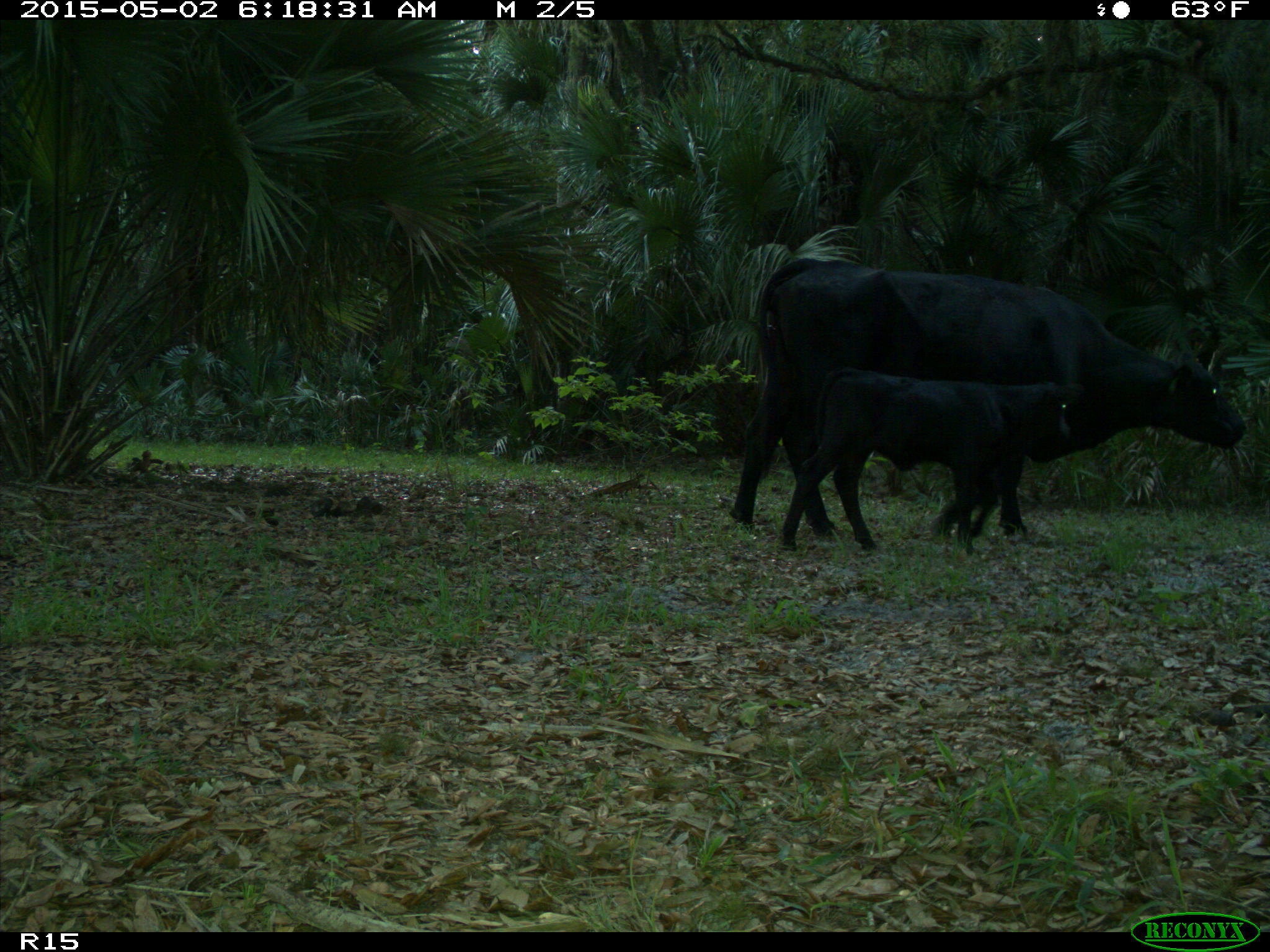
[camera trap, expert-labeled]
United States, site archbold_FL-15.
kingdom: Animalia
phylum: Chordata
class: Mammalia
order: Artiodactyla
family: Bovidae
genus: Bos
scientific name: Bos taurus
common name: domestic cow